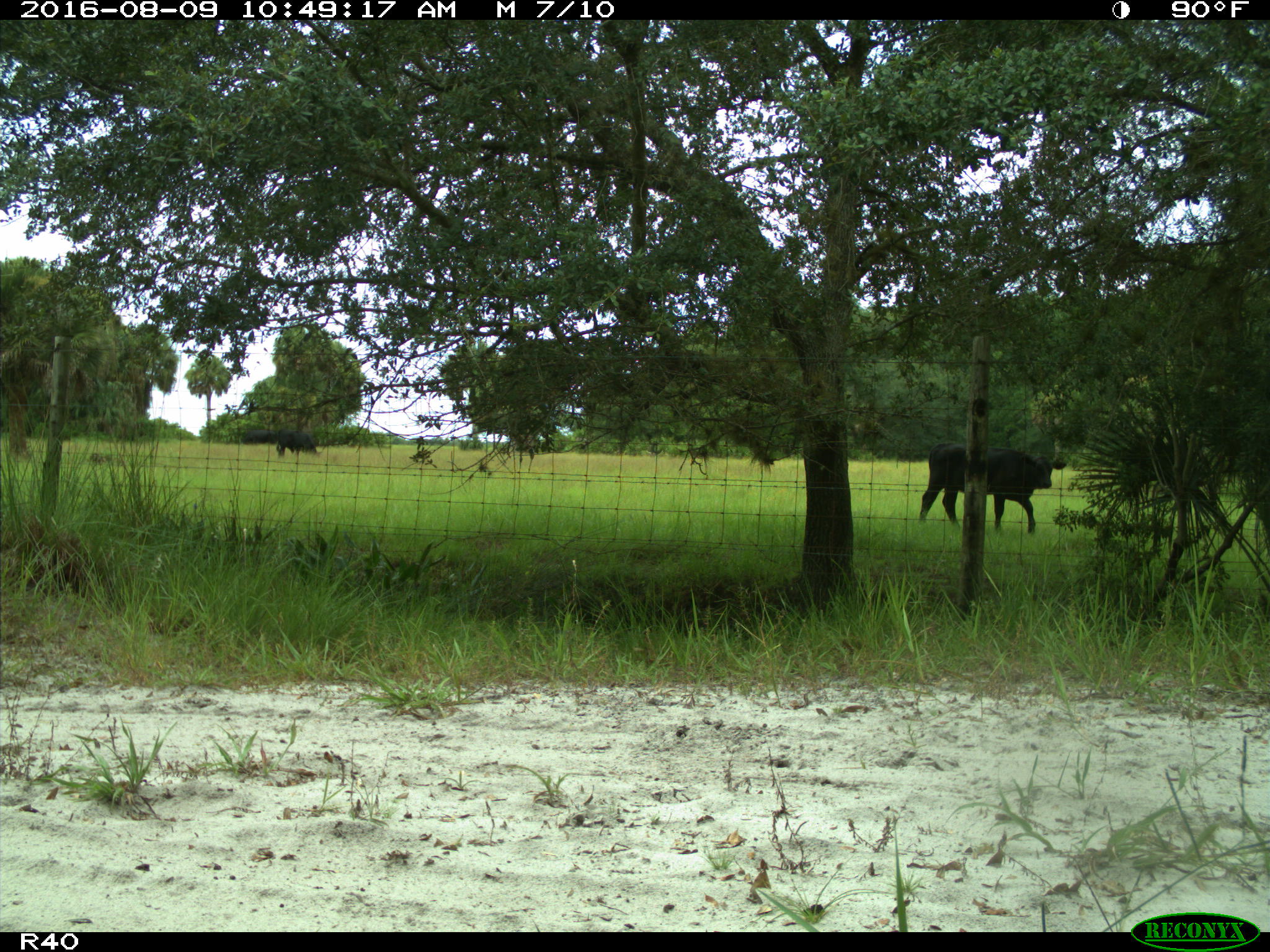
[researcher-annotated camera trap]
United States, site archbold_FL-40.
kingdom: Animalia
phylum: Chordata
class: Mammalia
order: Artiodactyla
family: Bovidae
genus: Bos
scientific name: Bos taurus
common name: domestic cow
Bos taurus (domestic cow).